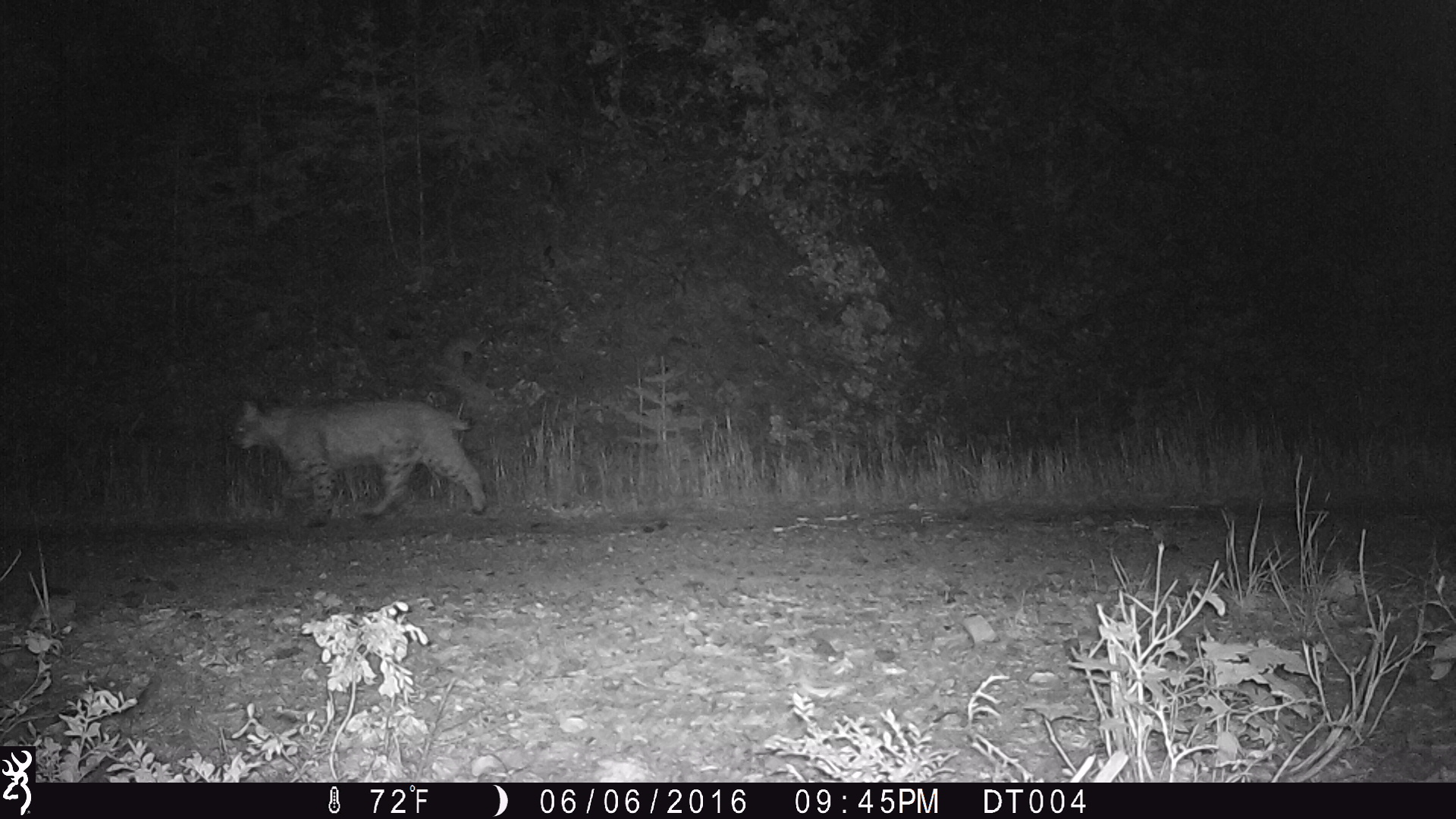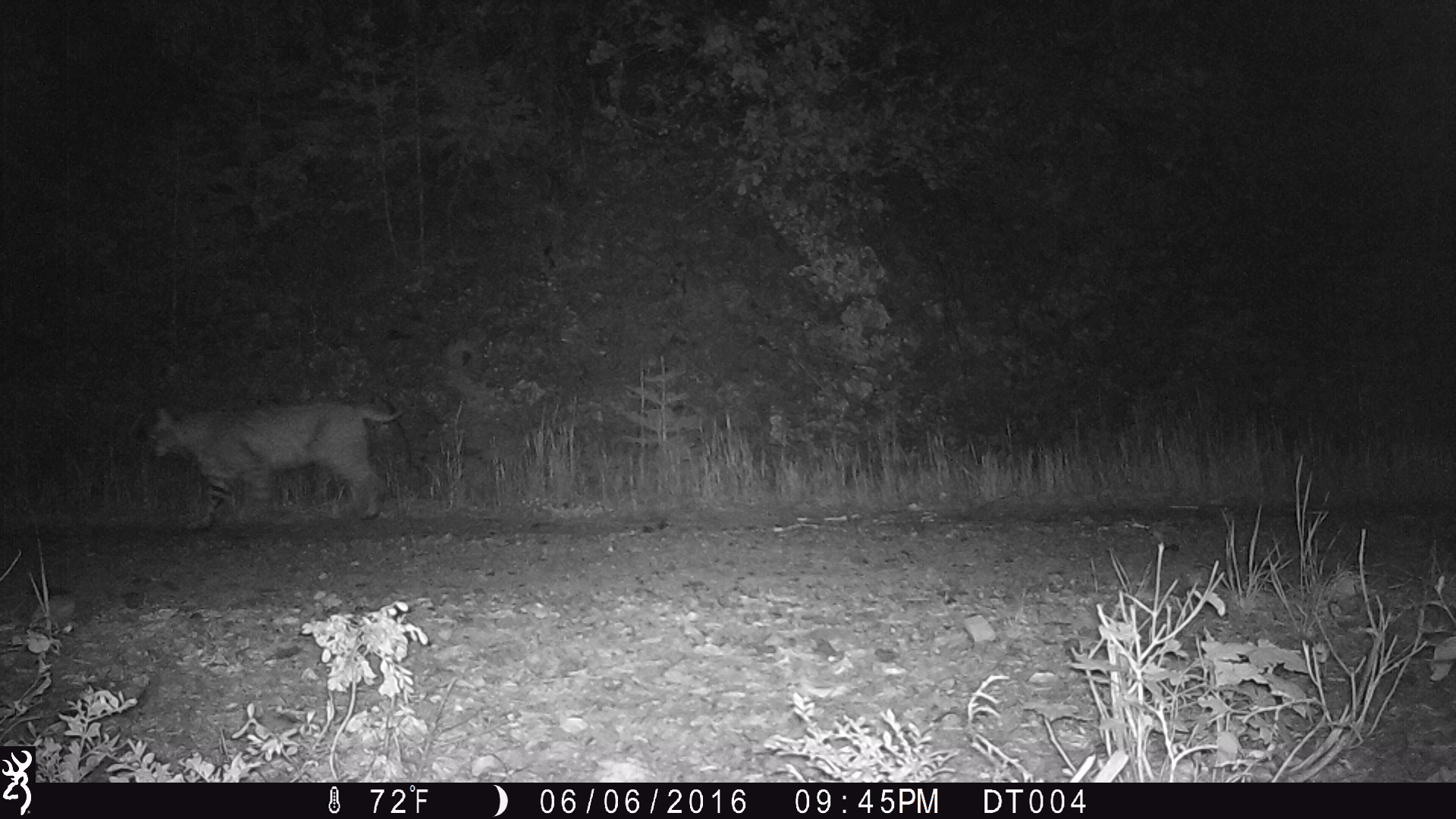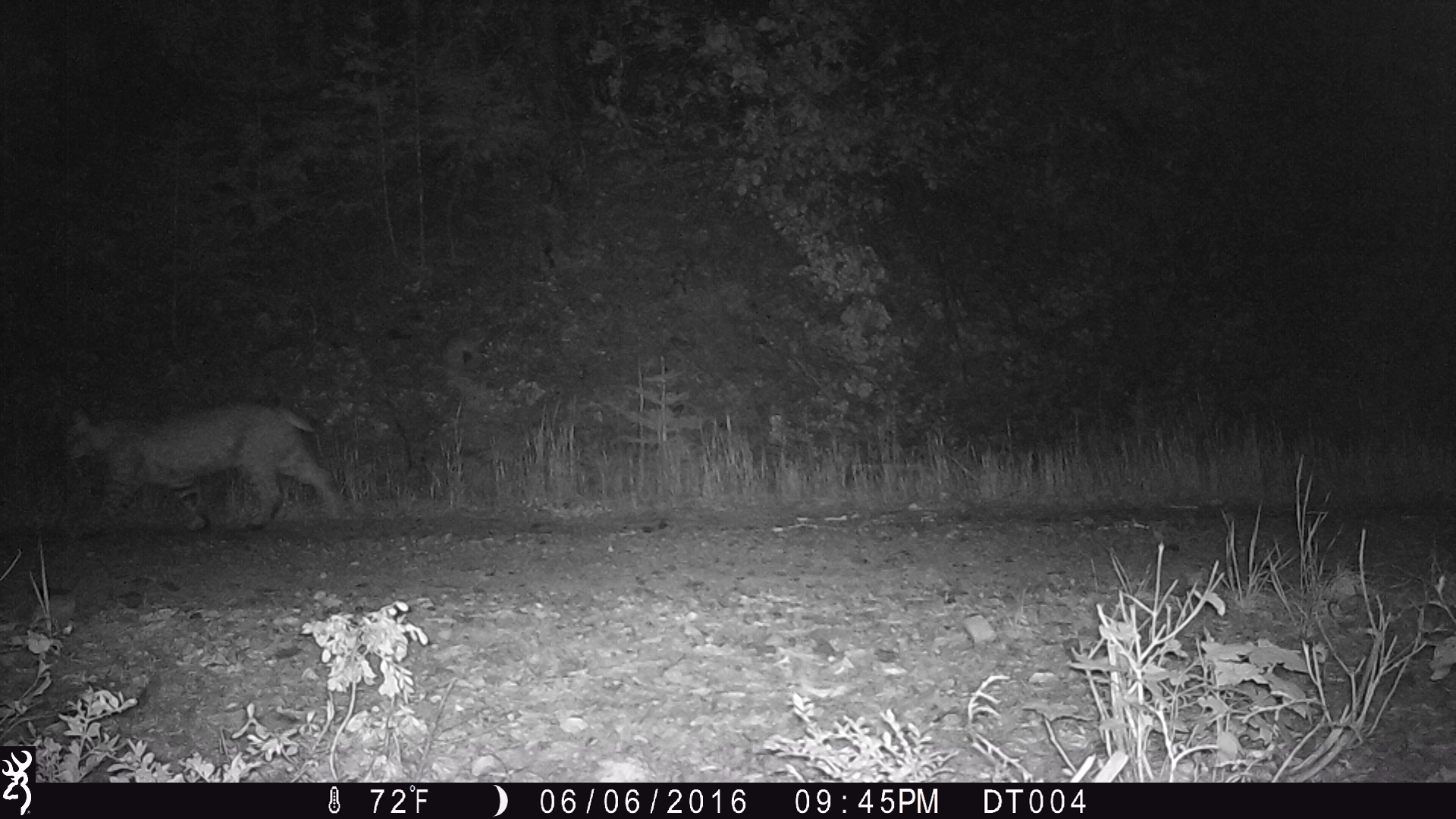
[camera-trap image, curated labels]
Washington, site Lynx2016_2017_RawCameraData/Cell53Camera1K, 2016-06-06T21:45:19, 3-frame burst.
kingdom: Animalia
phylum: Chordata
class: Mammalia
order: Carnivora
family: Felidae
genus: Lynx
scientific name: Lynx rufus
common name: bobcat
Lynx rufus (bobcat). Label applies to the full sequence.